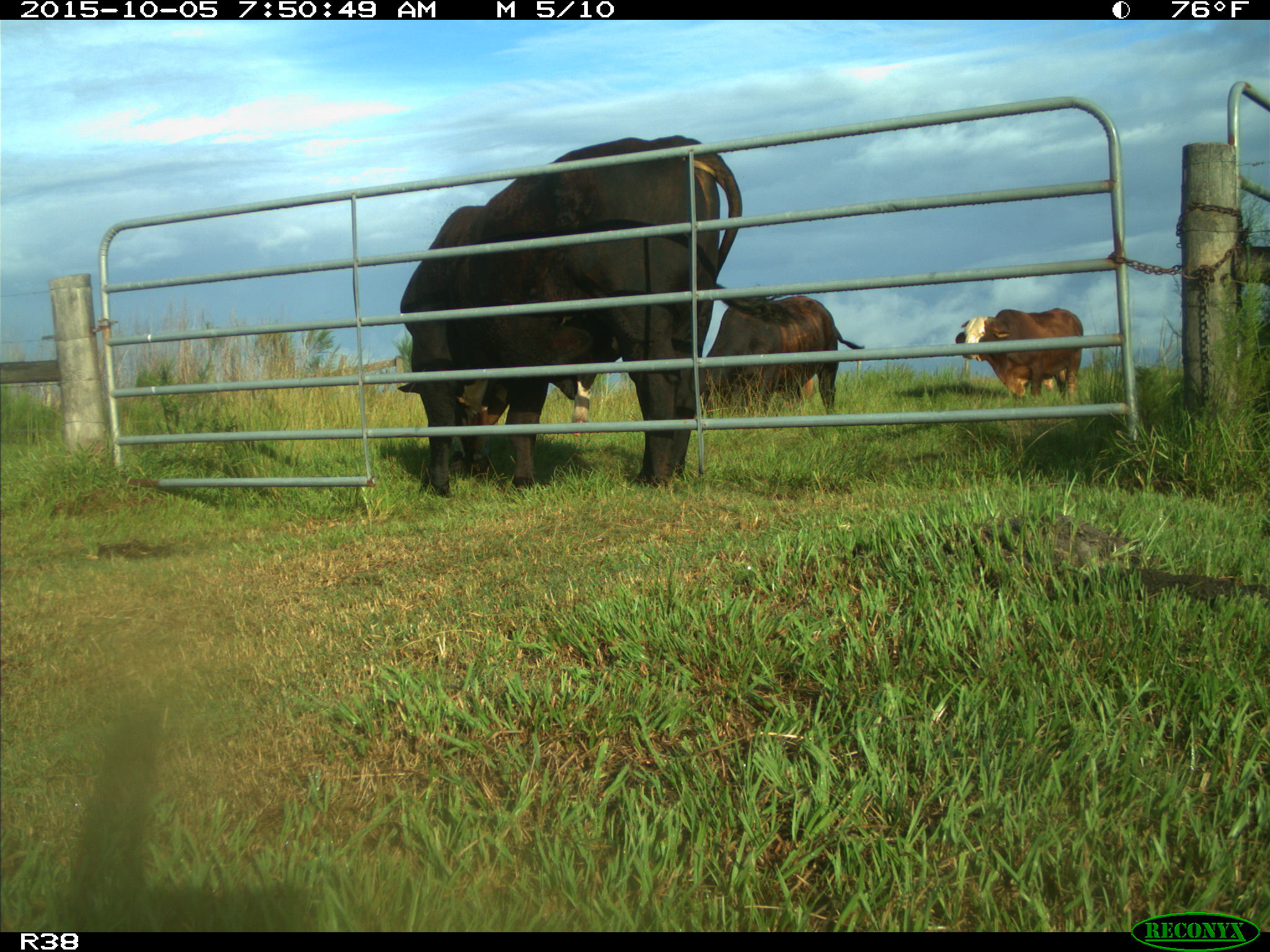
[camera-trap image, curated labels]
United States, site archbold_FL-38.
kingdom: Animalia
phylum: Chordata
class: Mammalia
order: Artiodactyla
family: Bovidae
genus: Bos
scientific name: Bos taurus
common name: domestic cow